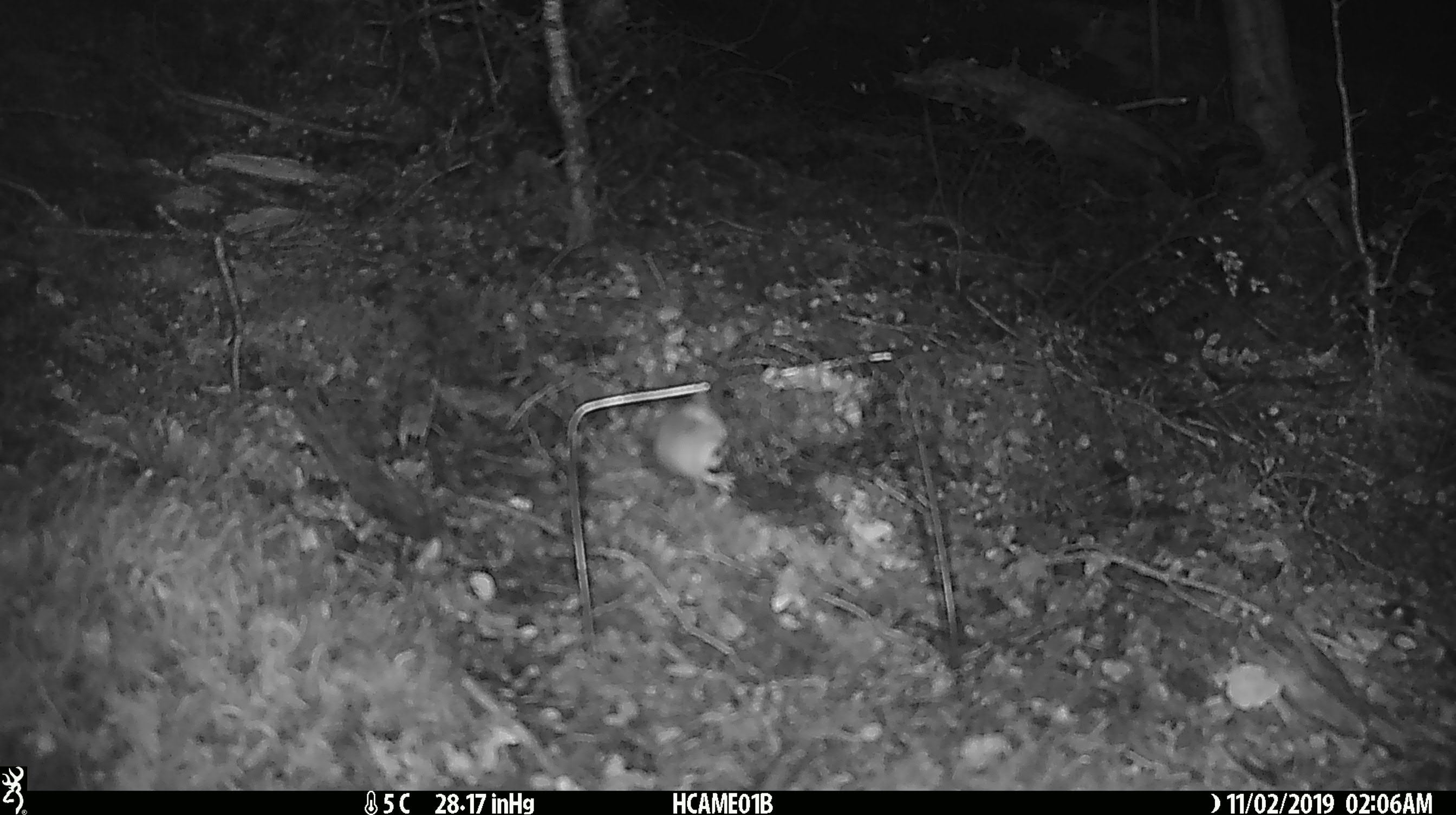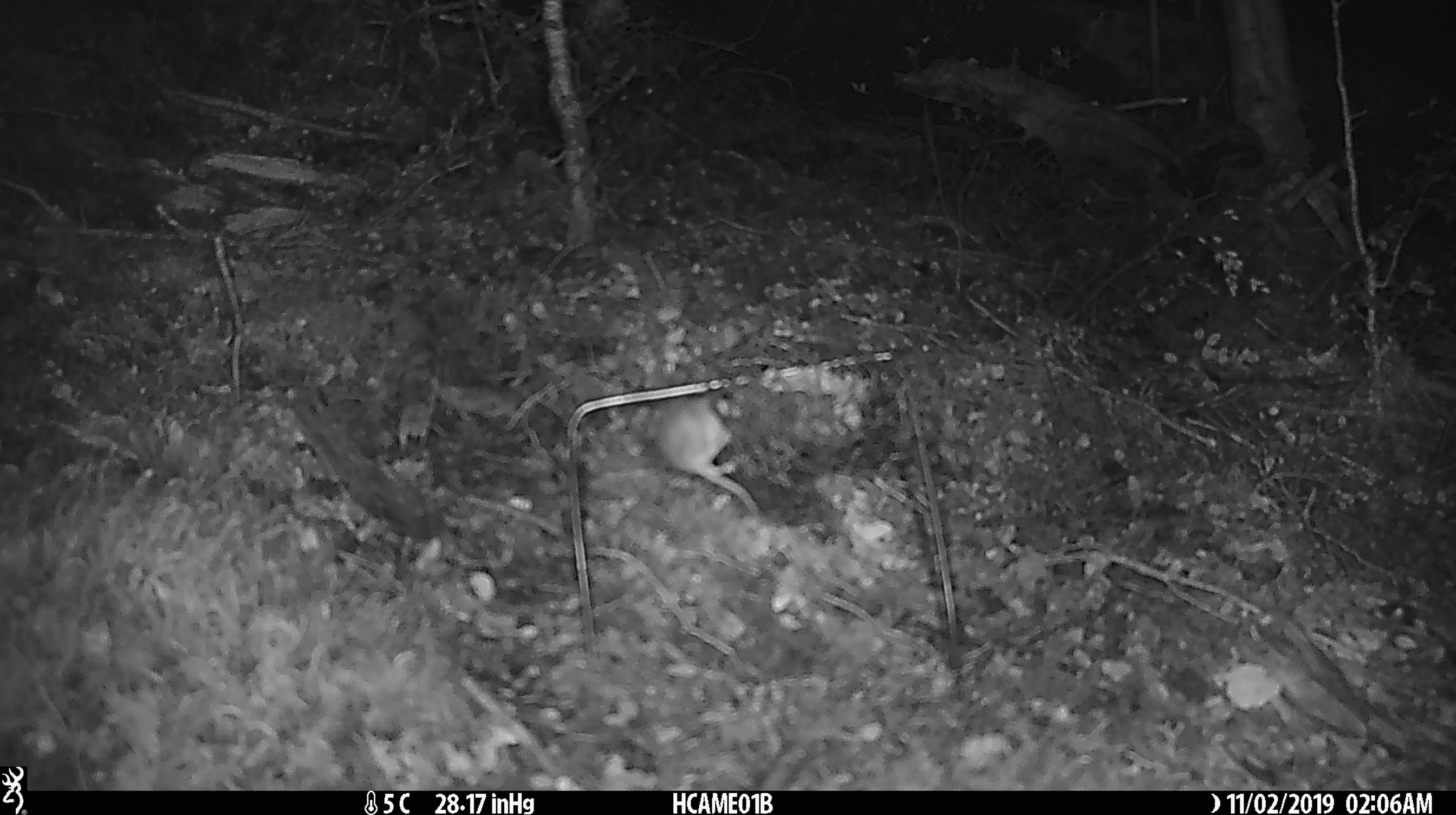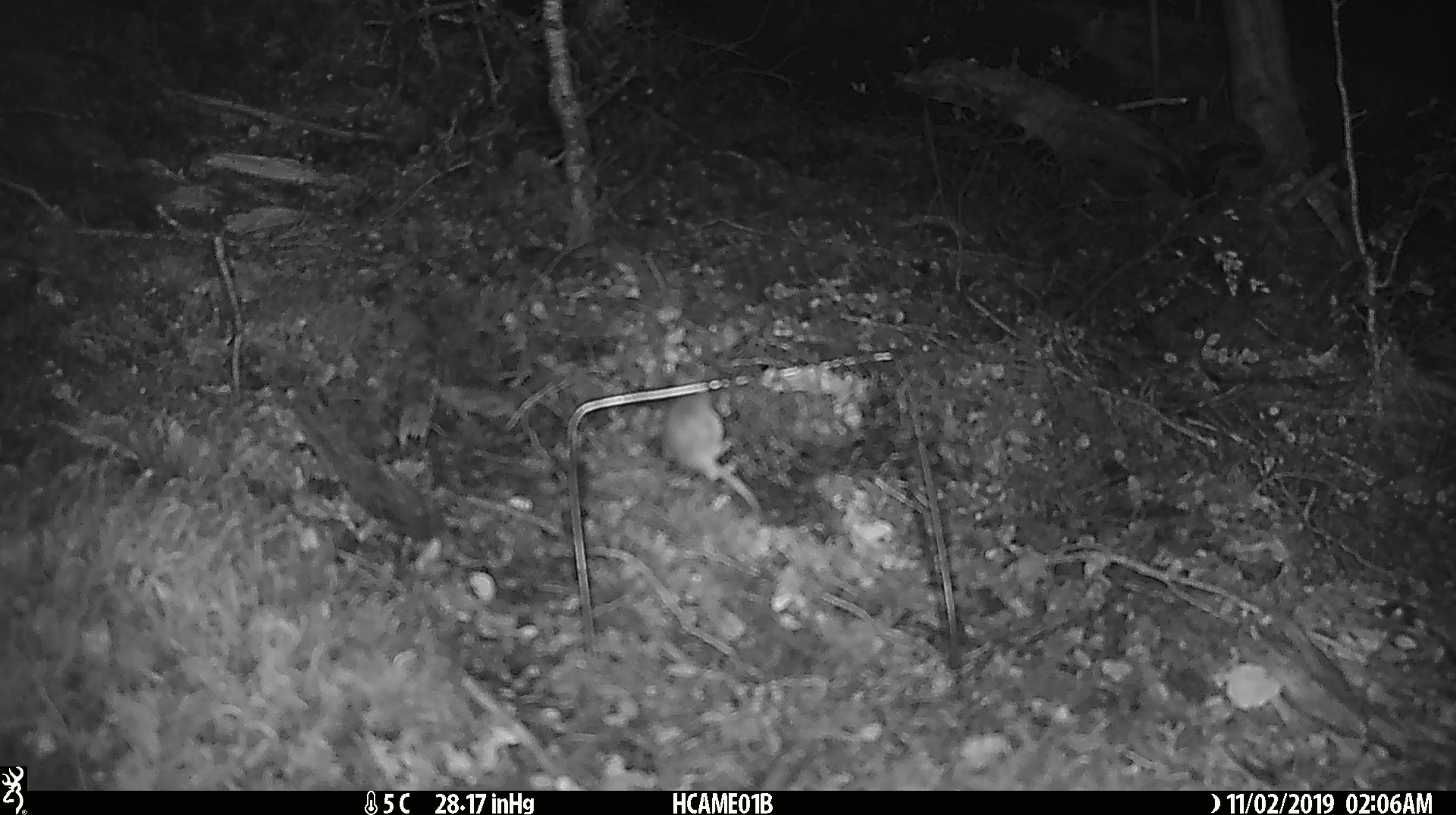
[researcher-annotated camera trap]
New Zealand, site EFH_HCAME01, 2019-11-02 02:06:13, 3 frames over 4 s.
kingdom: Animalia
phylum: Chordata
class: Mammalia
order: Rodentia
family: Muridae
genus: Mus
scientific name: Mus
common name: mouse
Mouse (Mus).